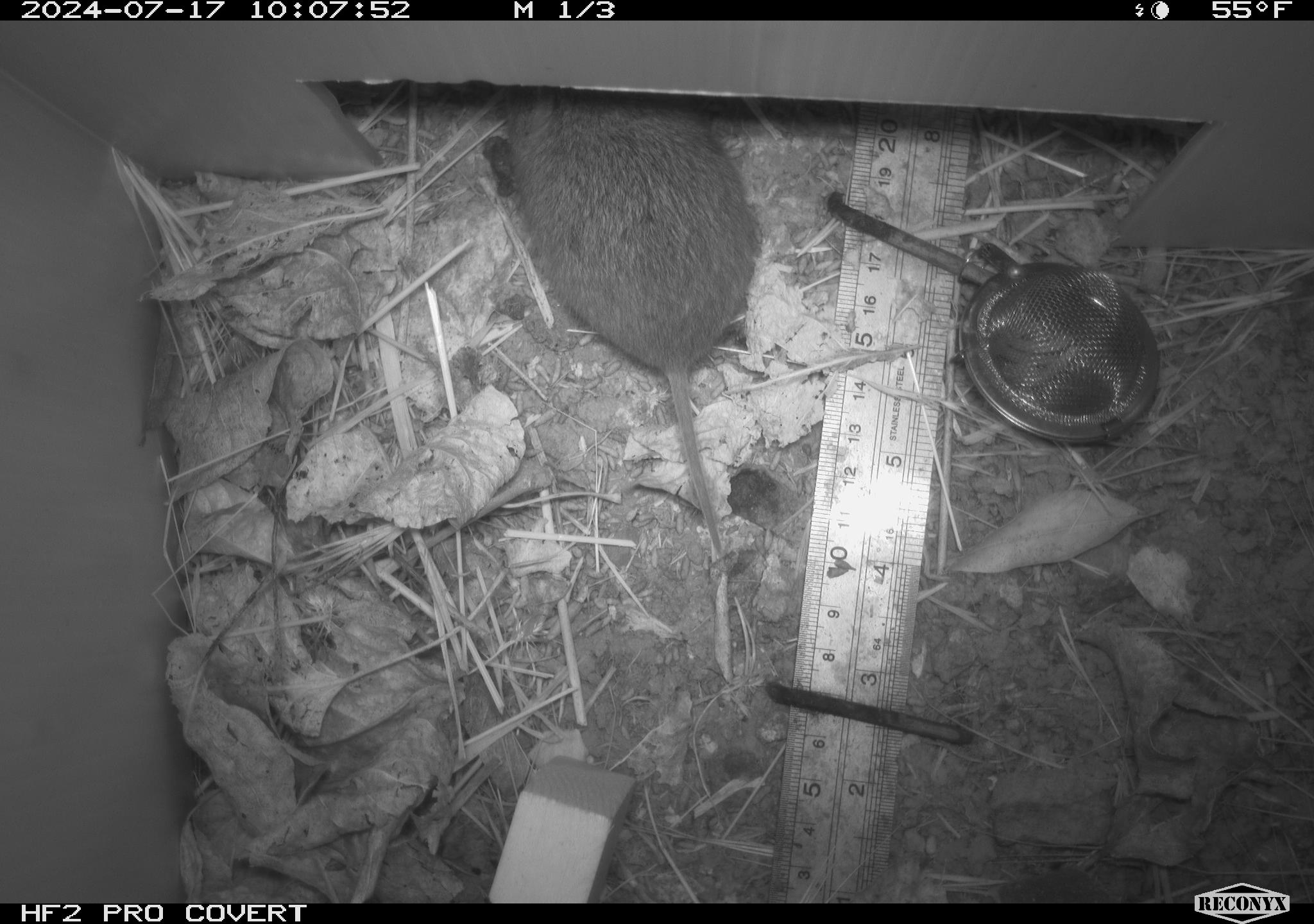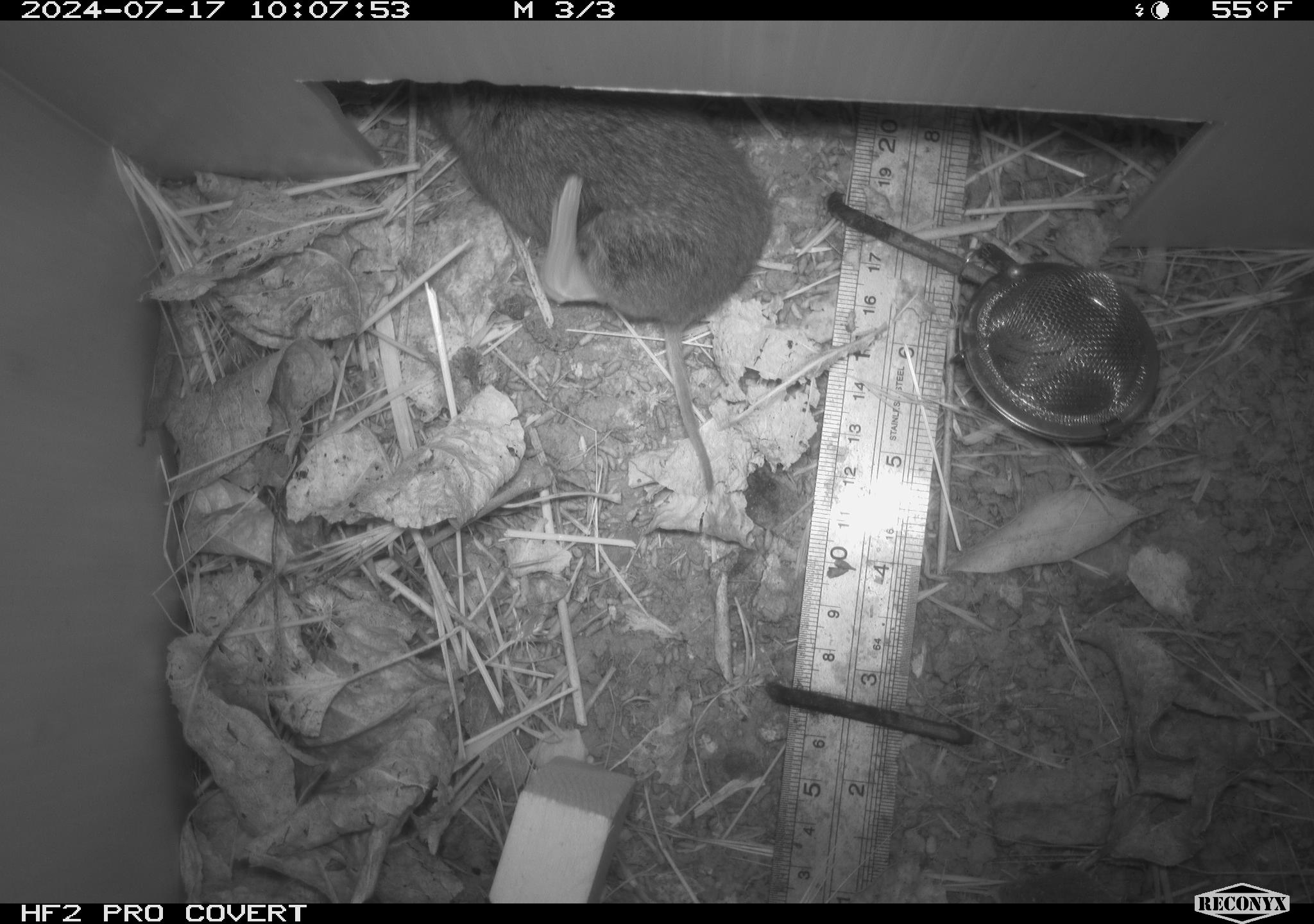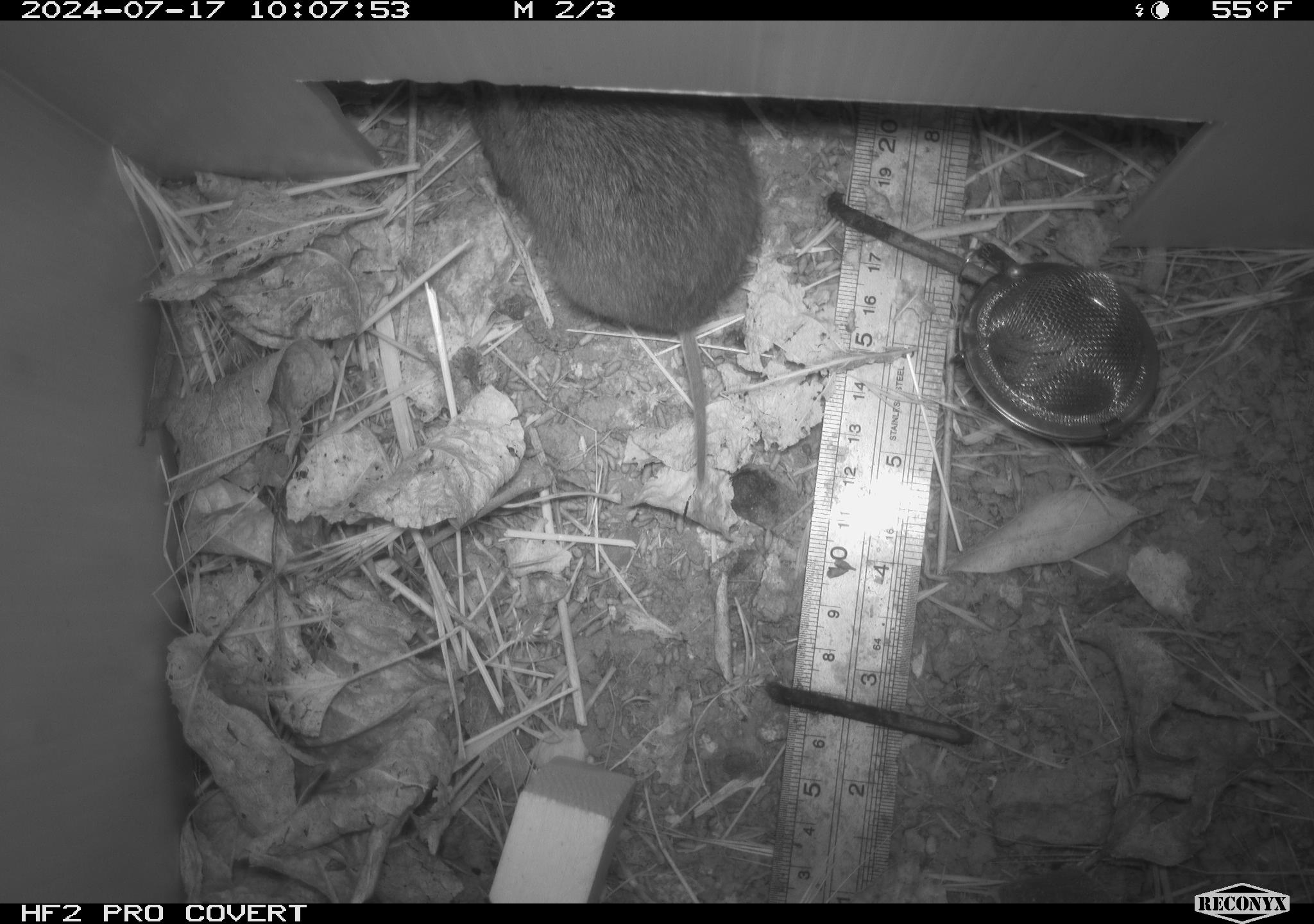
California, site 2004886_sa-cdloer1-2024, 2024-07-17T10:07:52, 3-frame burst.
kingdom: Animalia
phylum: Chordata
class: Mammalia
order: Rodentia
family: Cricetidae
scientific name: Arvicolinae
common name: voles, lemmings, and muskrats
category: arvicolinae subfamily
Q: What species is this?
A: Arvicolinae subfamily (voles, lemmings, and muskrats) (Arvicolinae).